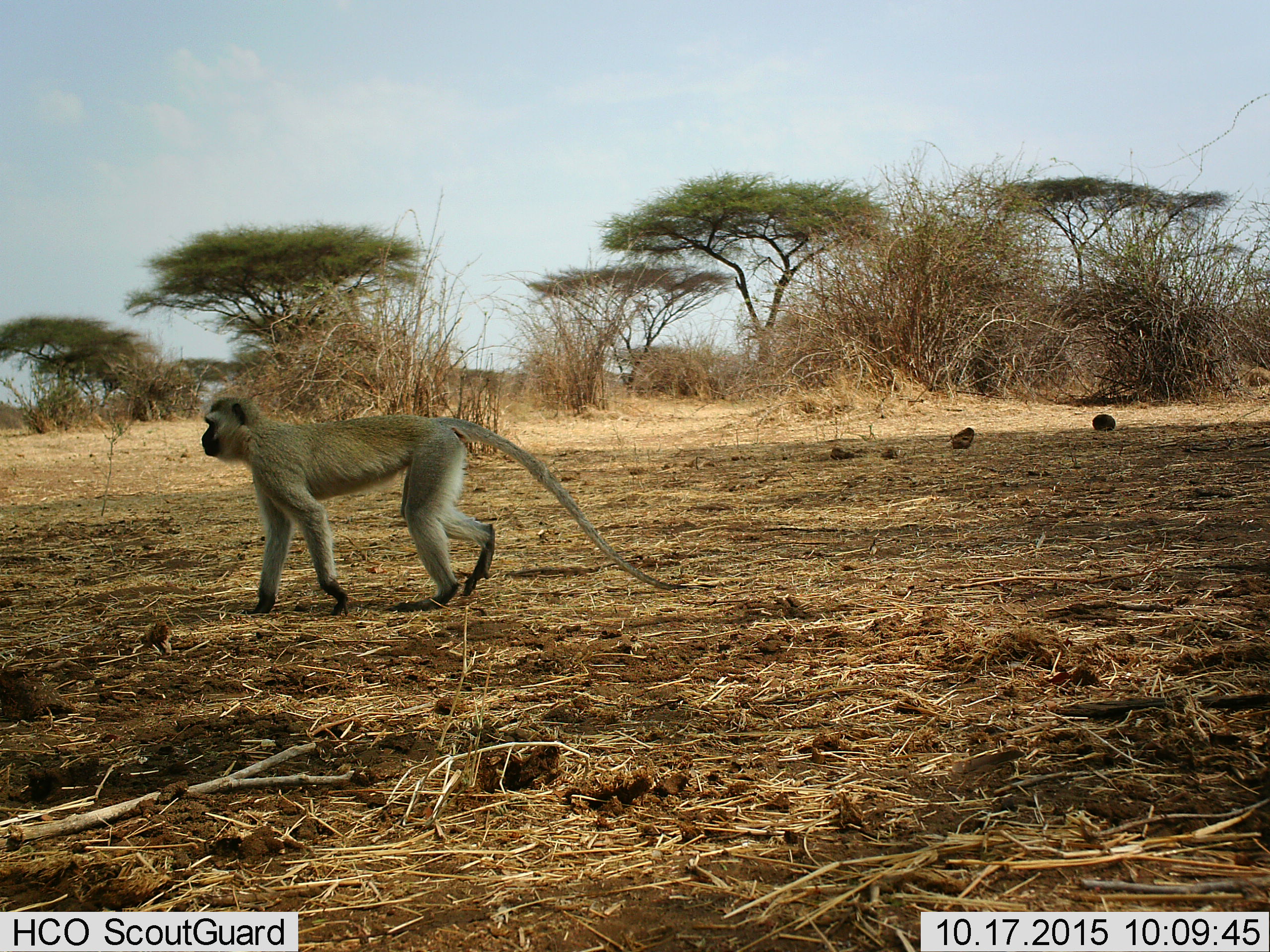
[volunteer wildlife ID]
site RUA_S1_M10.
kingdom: Animalia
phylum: Chordata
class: Mammalia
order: Primates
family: Cercopithecidae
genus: Chlorocebus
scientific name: Chlorocebus pygerythrus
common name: vervet monkey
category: monkeyvervet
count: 1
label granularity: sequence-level